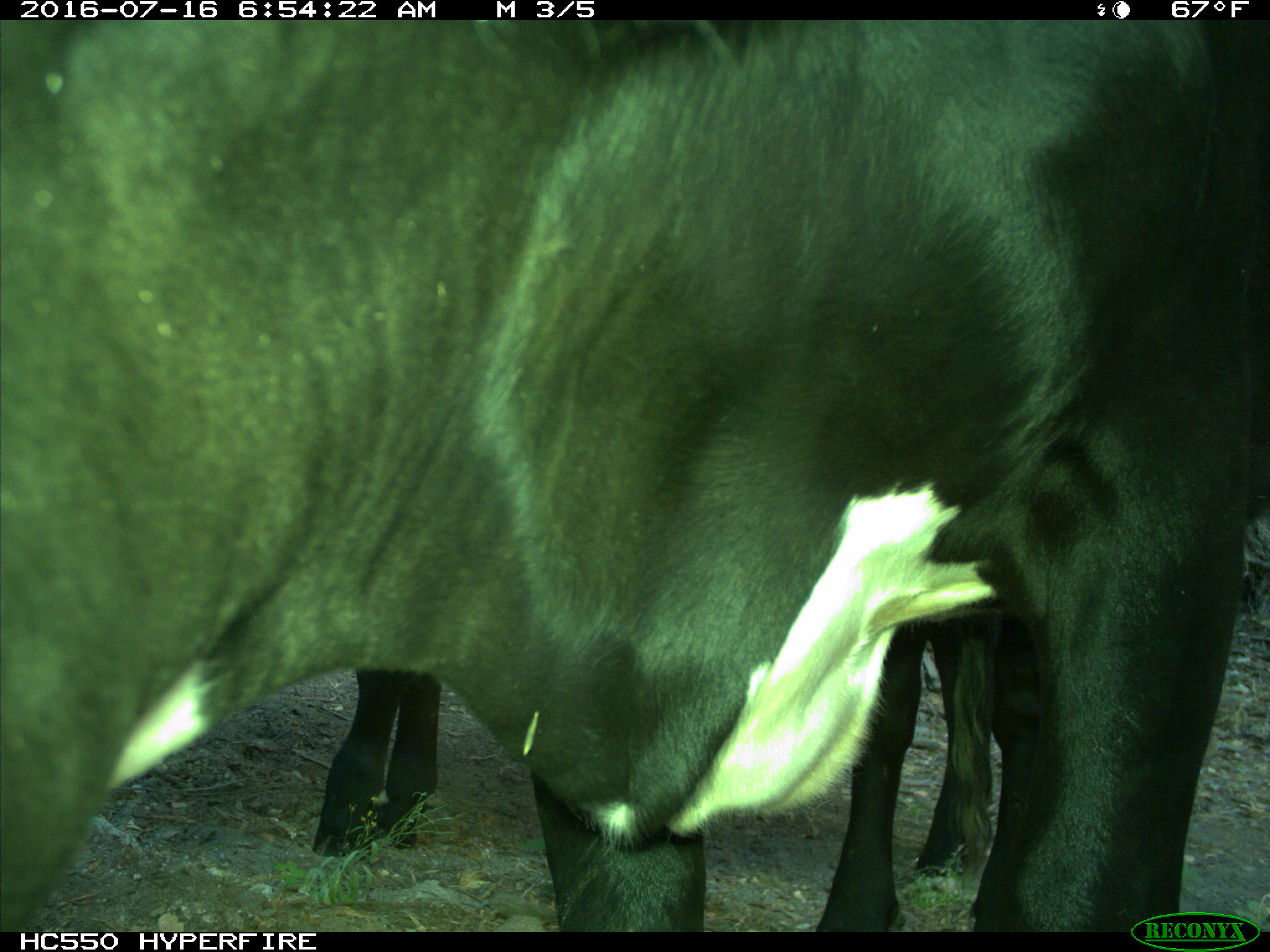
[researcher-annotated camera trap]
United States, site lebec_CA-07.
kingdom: Animalia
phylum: Chordata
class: Mammalia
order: Artiodactyla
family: Bovidae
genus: Bos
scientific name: Bos taurus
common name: domestic cow